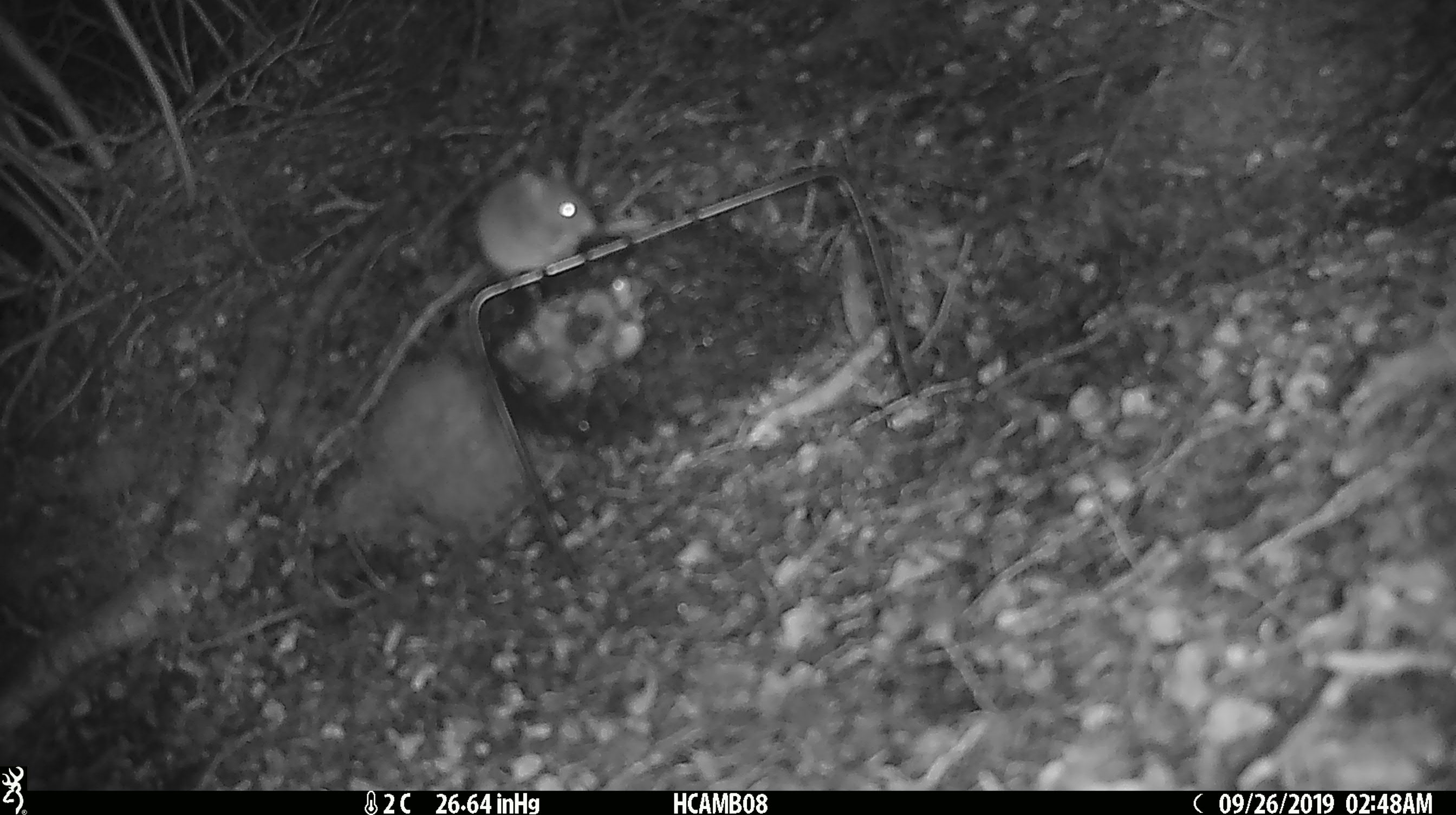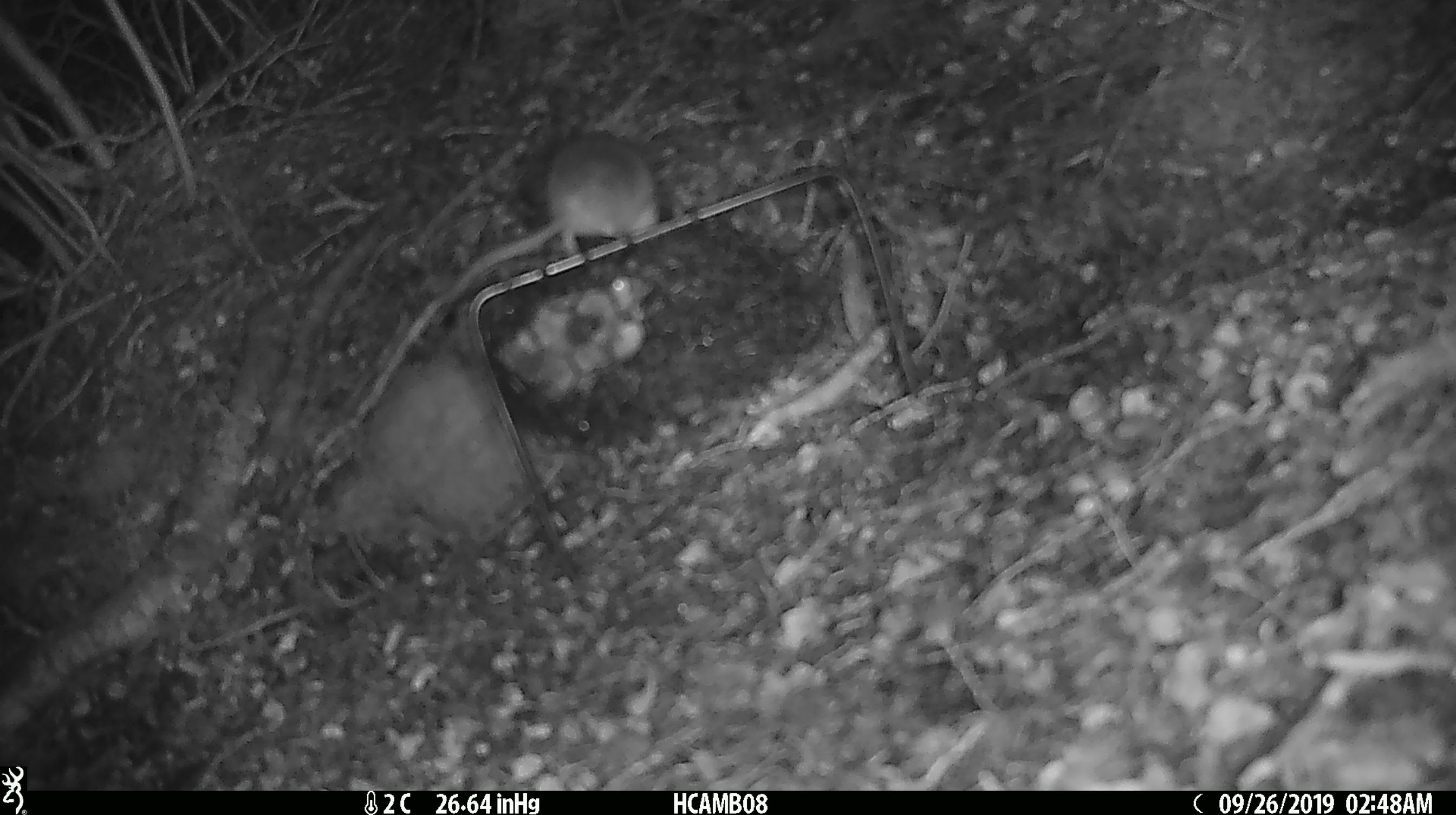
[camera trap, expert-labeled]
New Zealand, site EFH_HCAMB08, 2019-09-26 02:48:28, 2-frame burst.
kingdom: Animalia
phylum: Chordata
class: Mammalia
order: Rodentia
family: Muridae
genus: Mus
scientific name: Mus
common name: mouse